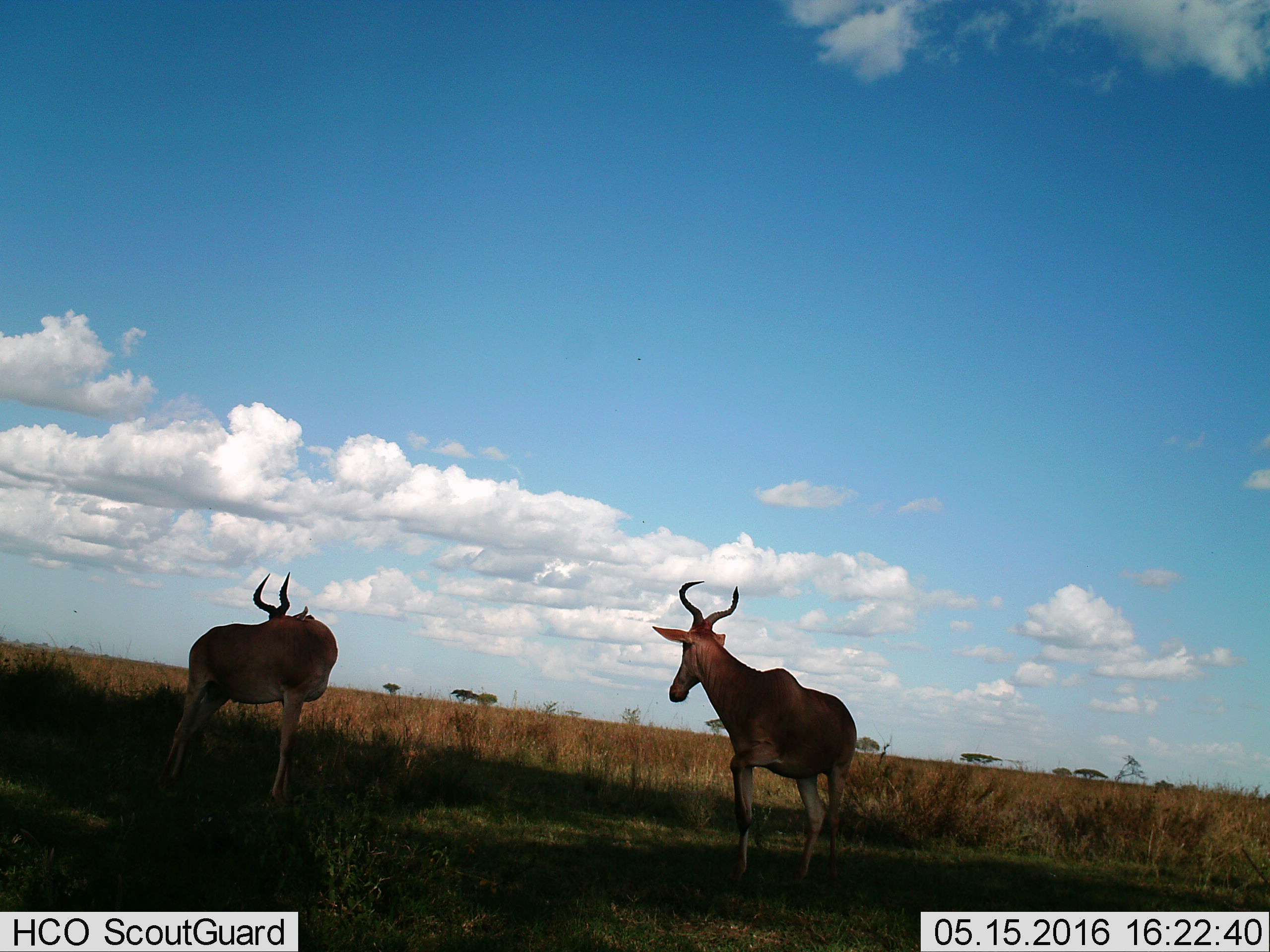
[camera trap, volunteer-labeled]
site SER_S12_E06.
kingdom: Animalia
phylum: Chordata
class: Mammalia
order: Artiodactyla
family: Bovidae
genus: Alcelaphus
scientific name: Alcelaphus buselaphus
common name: hartebeest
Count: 2.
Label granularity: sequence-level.